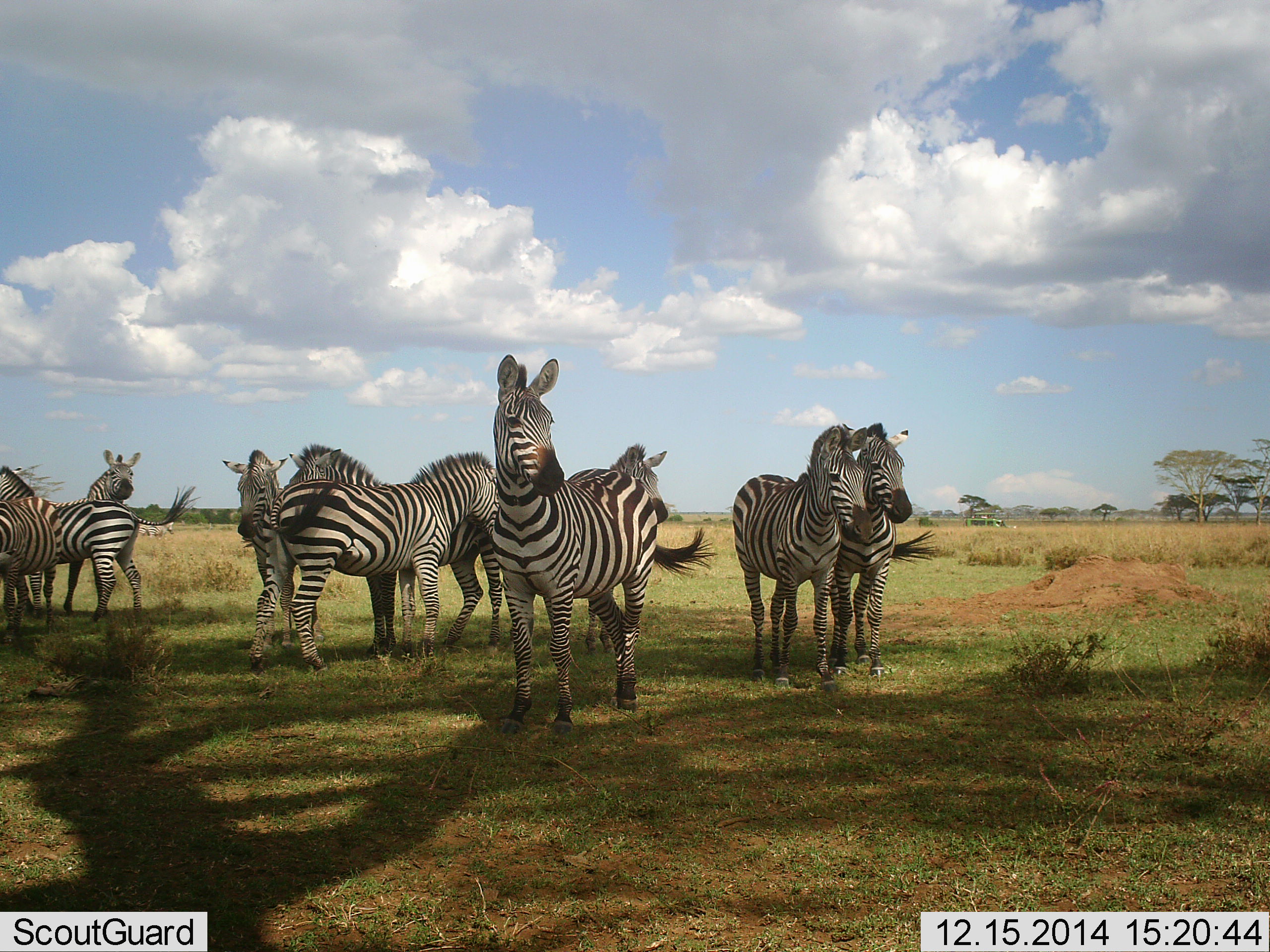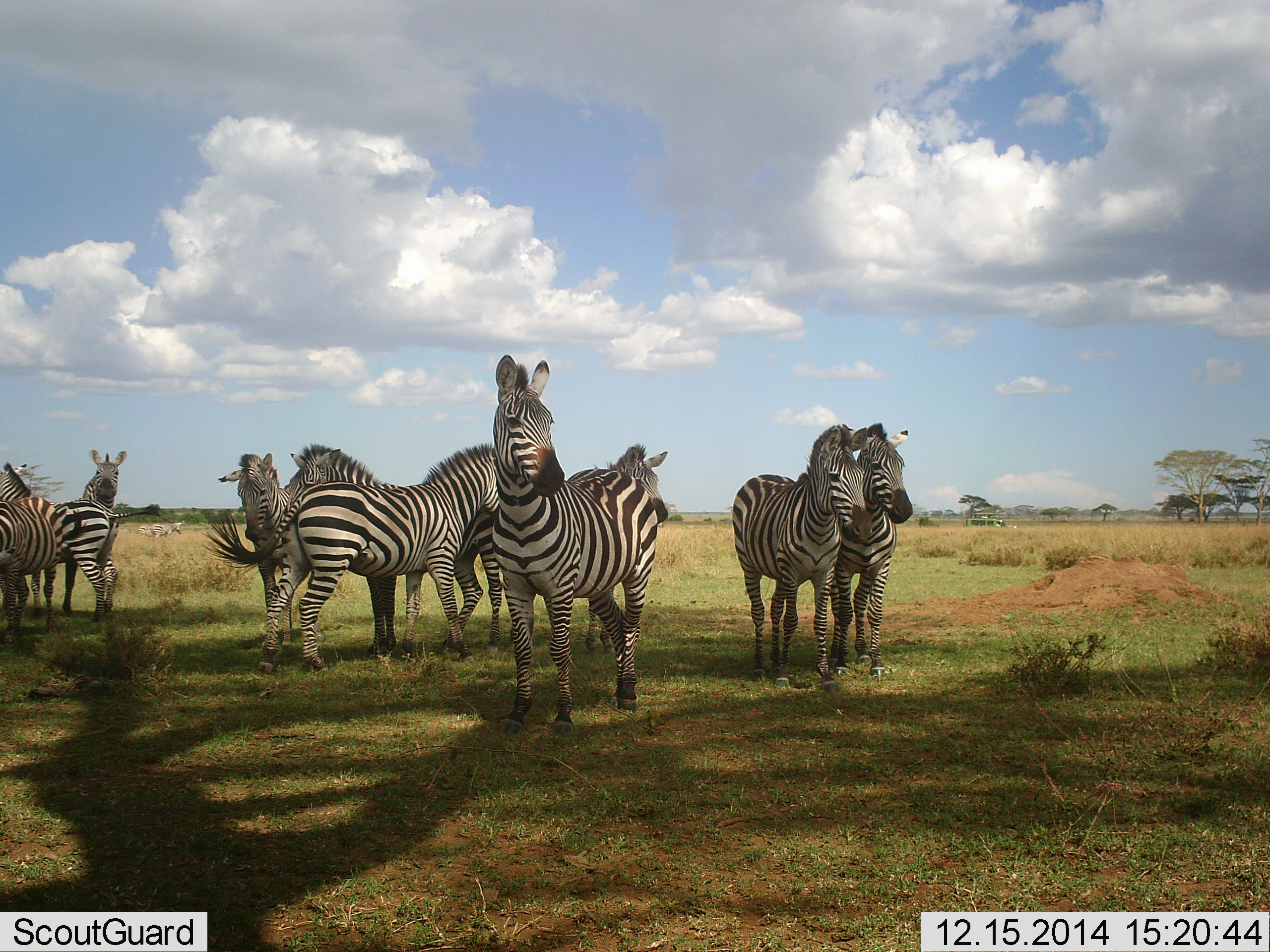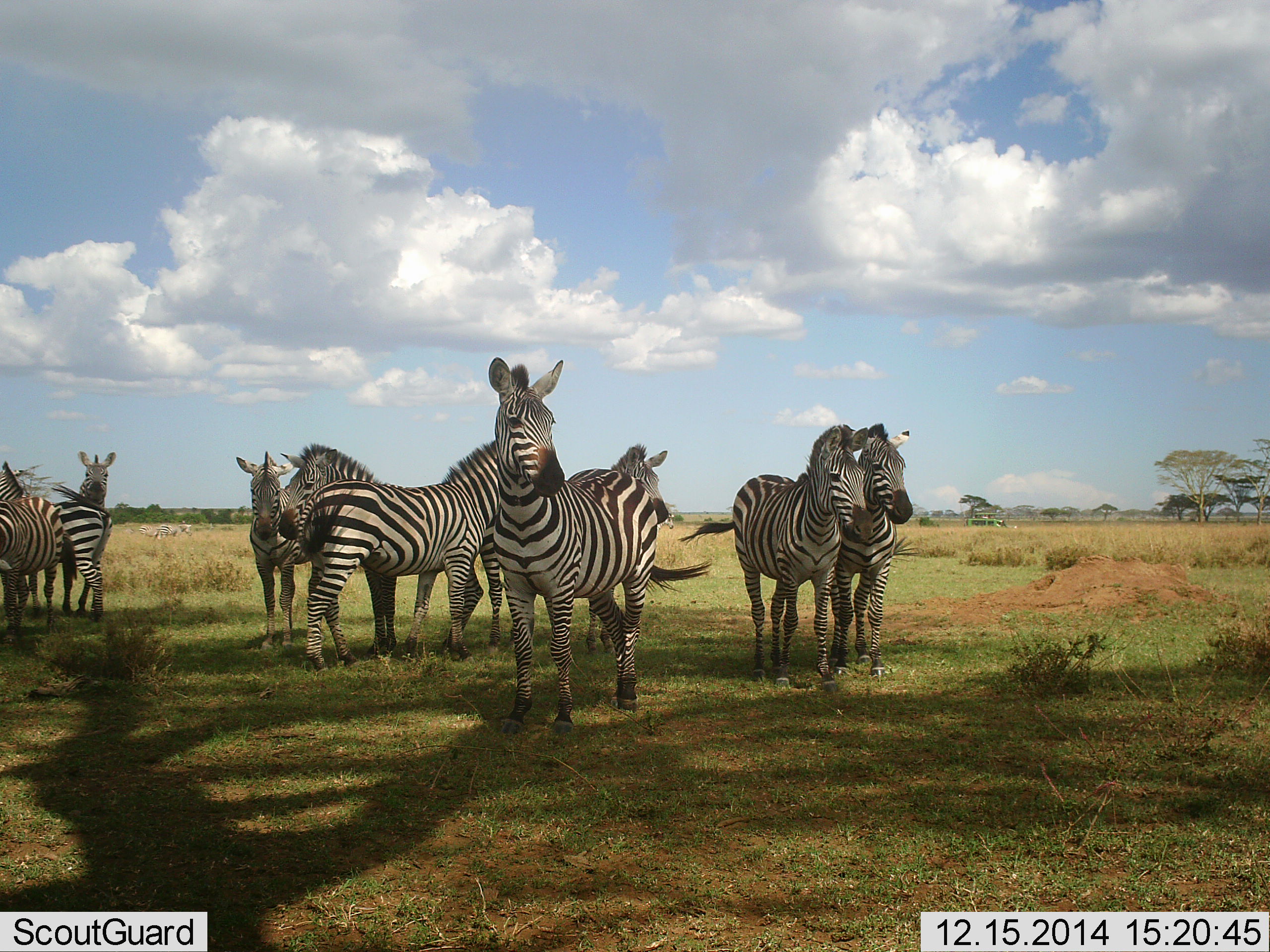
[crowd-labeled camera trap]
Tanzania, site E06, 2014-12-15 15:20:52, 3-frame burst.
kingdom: Animalia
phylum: Chordata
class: Mammalia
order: Perissodactyla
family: Equidae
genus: Equus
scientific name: Equus quagga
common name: plains zebra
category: zebra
Zebra (plains zebra) (Equus quagga), count 10. Behavior (volunteer vote fractions): standing 90%, resting 0%, moving 30%, interacting 60%. Young present (vote fraction): 0%. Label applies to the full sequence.